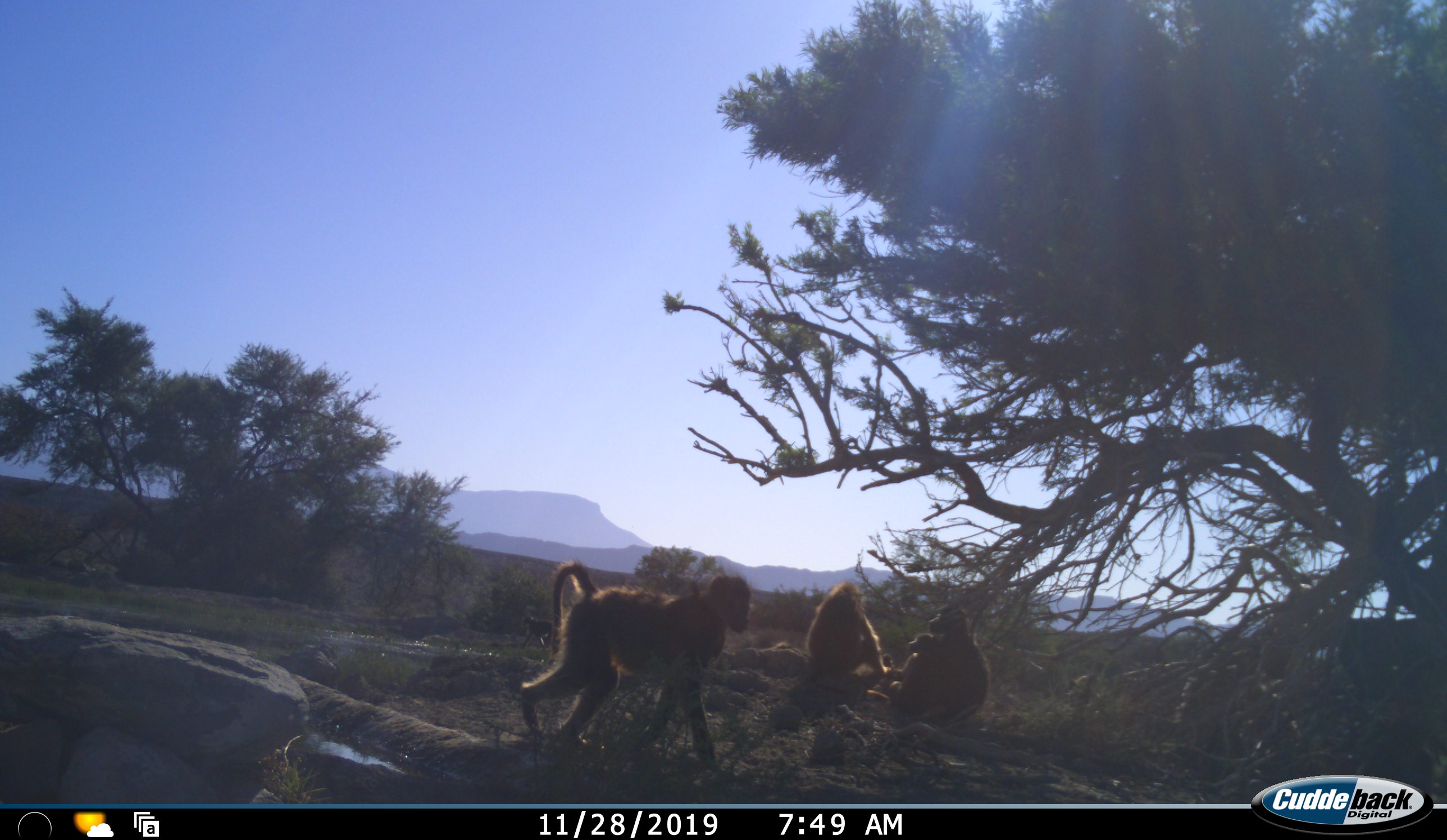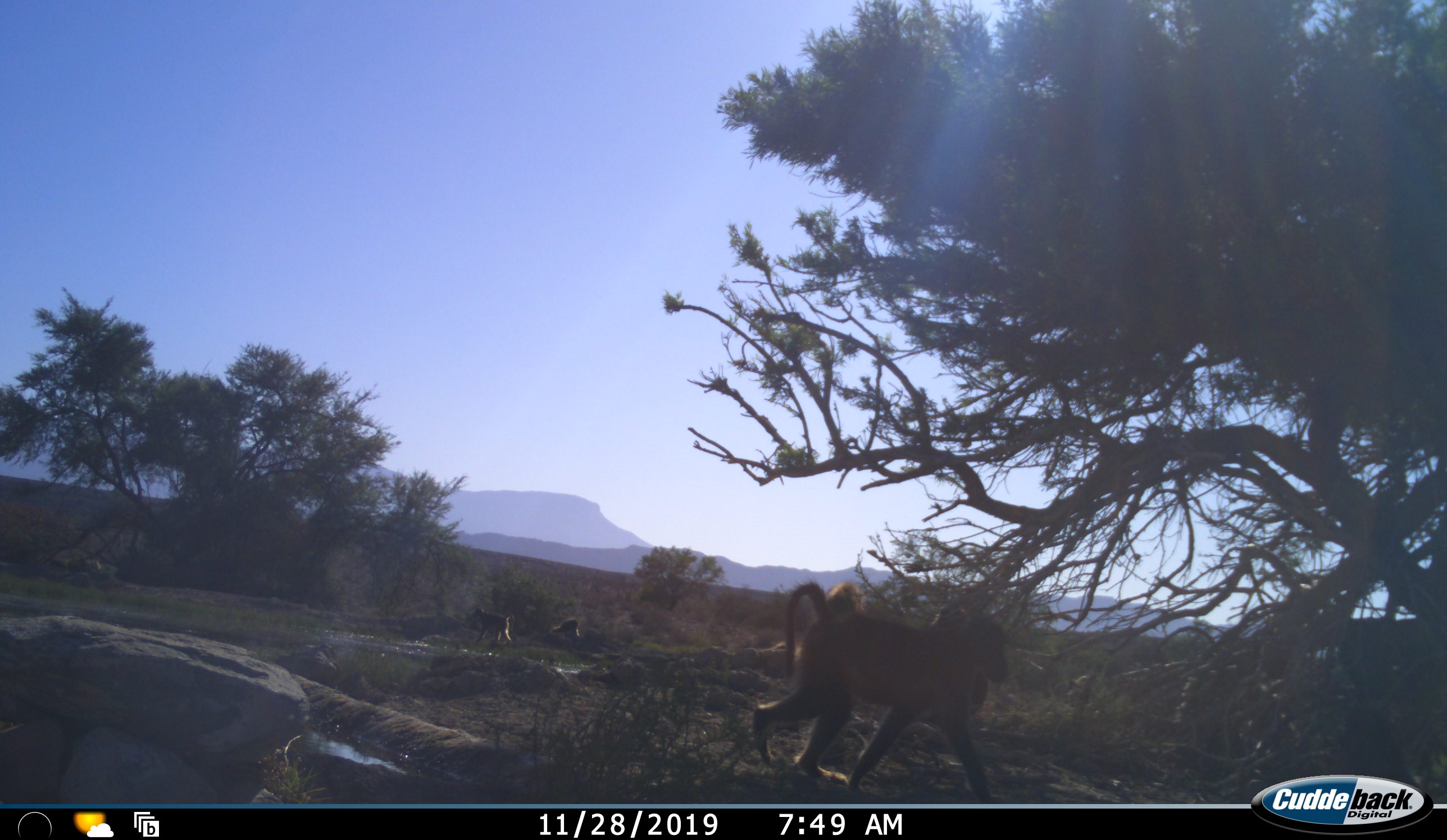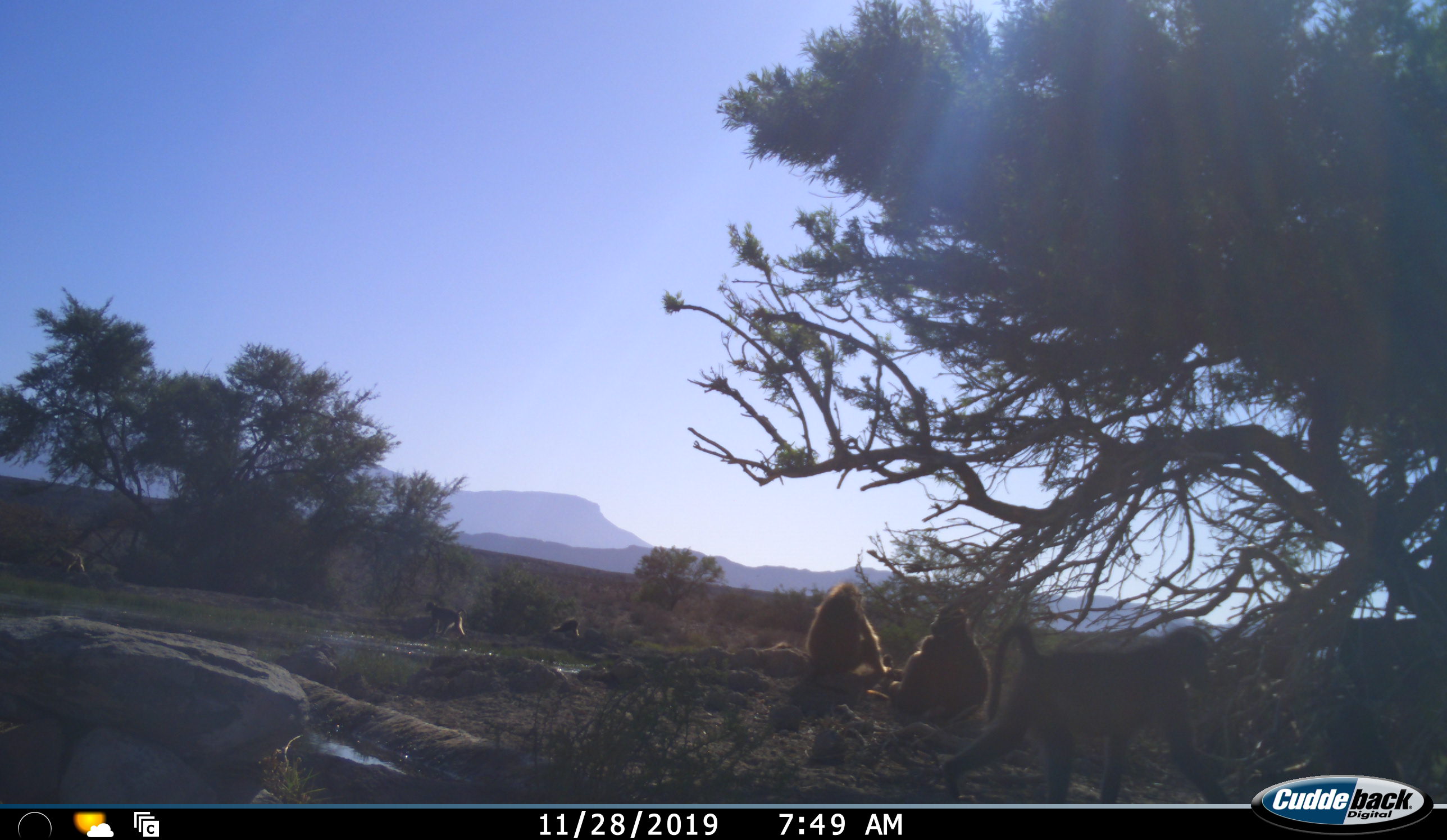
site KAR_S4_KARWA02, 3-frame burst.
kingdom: Animalia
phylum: Chordata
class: Mammalia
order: Primates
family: Cercopithecidae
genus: Papio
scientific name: Papio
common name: baboon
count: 6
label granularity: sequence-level